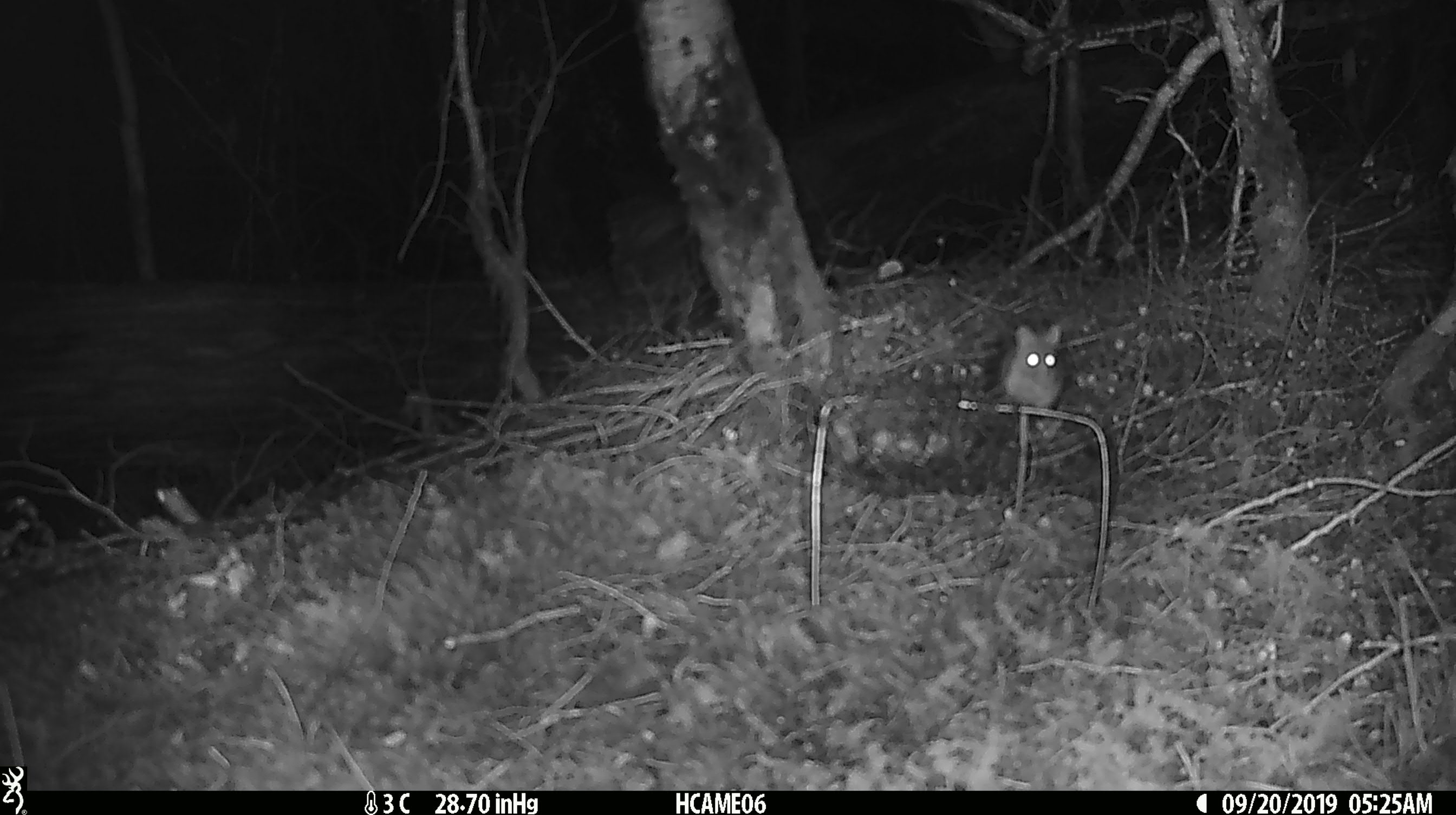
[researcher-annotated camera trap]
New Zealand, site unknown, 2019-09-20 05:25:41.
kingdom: Animalia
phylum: Chordata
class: Mammalia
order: Rodentia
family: Muridae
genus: Mus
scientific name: Mus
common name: mouse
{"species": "mouse (Mus)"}